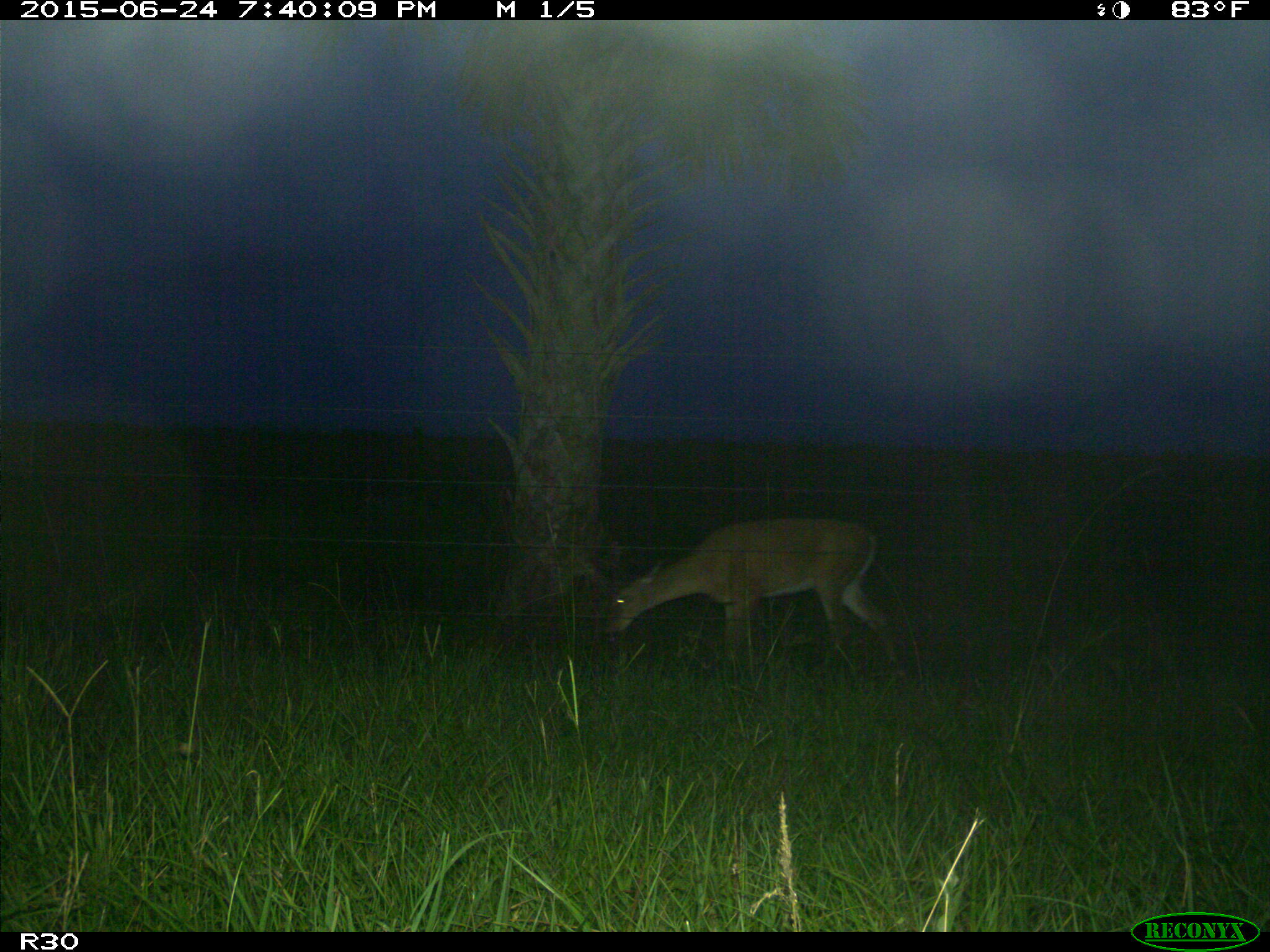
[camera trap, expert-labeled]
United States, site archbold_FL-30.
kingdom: Animalia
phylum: Chordata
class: Mammalia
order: Artiodactyla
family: Cervidae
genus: Odocoileus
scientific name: Odocoileus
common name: deer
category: unidentified deer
Unidentified deer (deer) (Odocoileus).